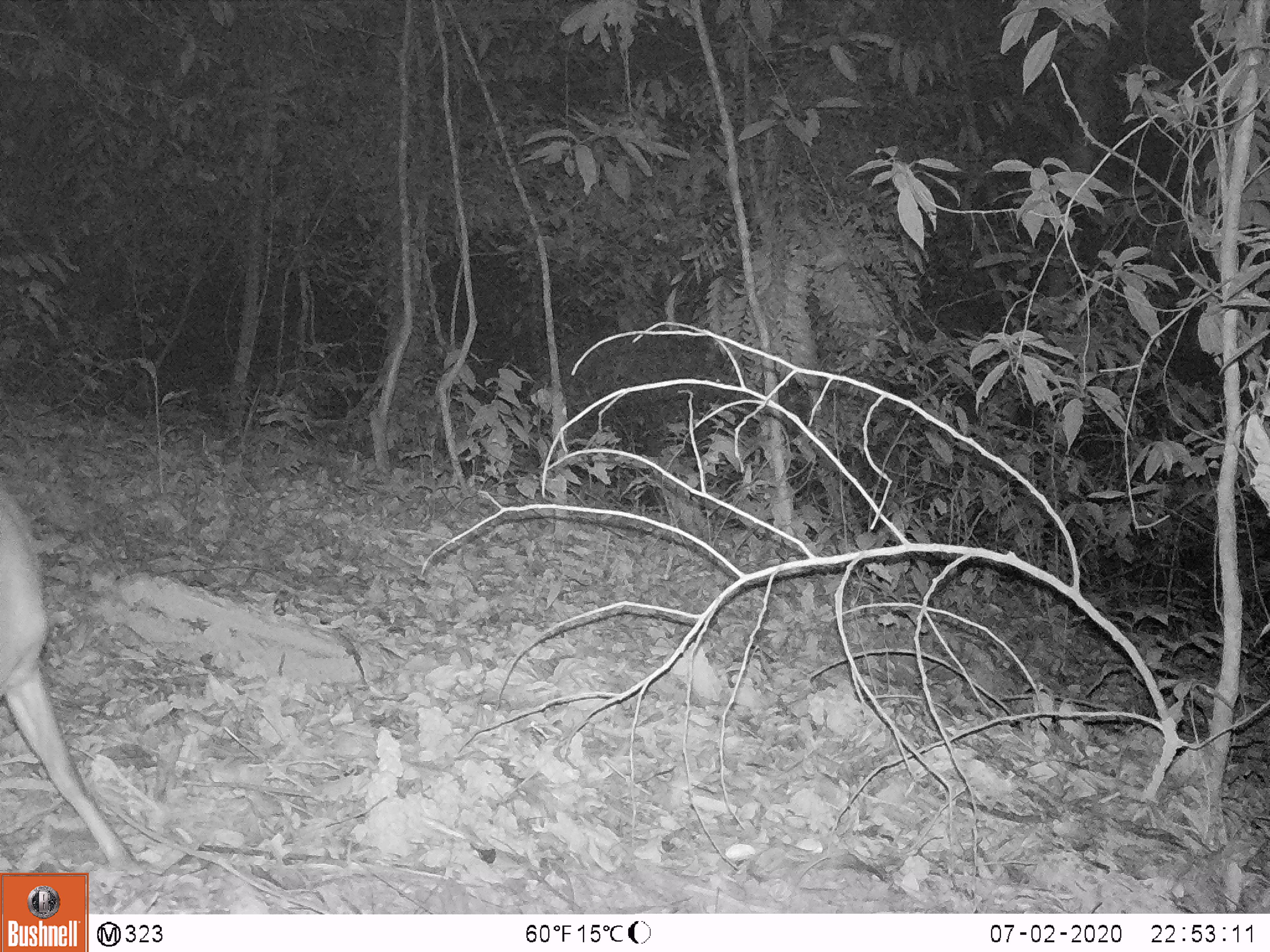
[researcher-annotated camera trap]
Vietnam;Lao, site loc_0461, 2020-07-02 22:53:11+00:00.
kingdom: Animalia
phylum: Chordata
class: Mammalia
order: Artiodactyla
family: Cervidae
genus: Muntiacus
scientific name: Muntiacus vuquangensis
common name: large-antlered muntjac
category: large antlered muntjac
Large antlered muntjac (large-antlered muntjac) (Muntiacus vuquangensis). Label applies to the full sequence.